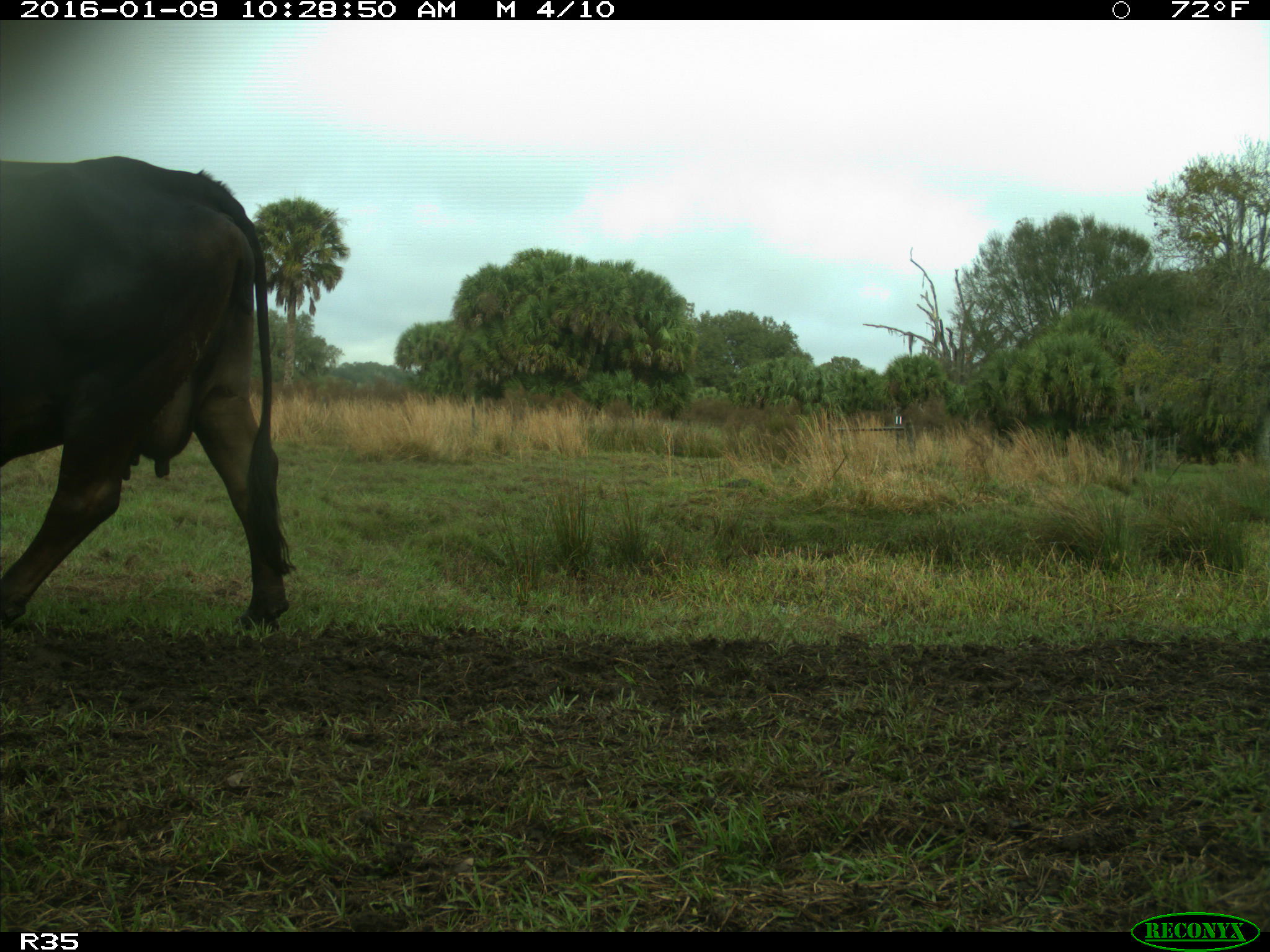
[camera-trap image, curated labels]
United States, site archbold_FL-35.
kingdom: Animalia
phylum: Chordata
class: Mammalia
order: Artiodactyla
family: Bovidae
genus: Bos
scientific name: Bos taurus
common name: domestic cow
Bos taurus (domestic cow).